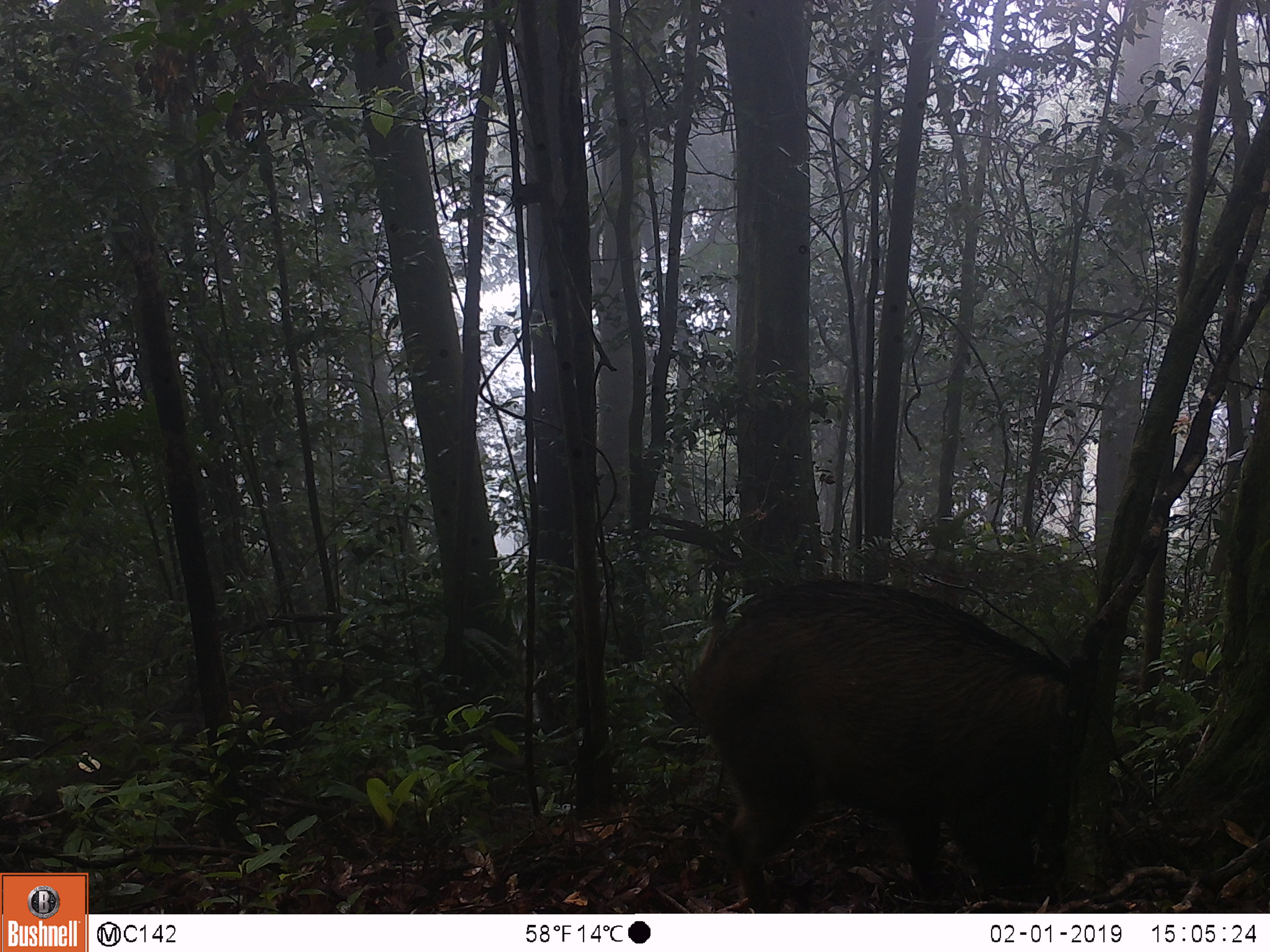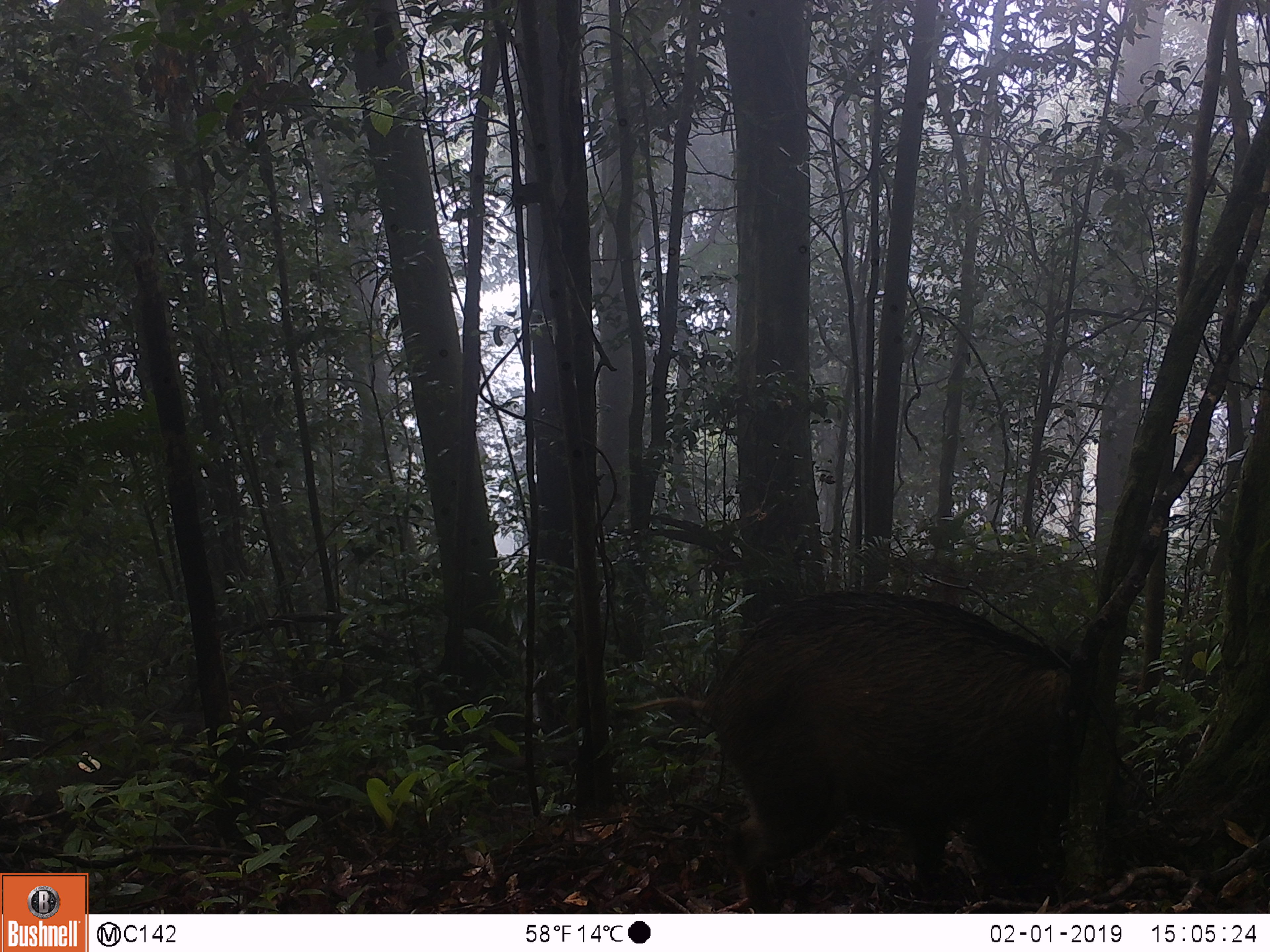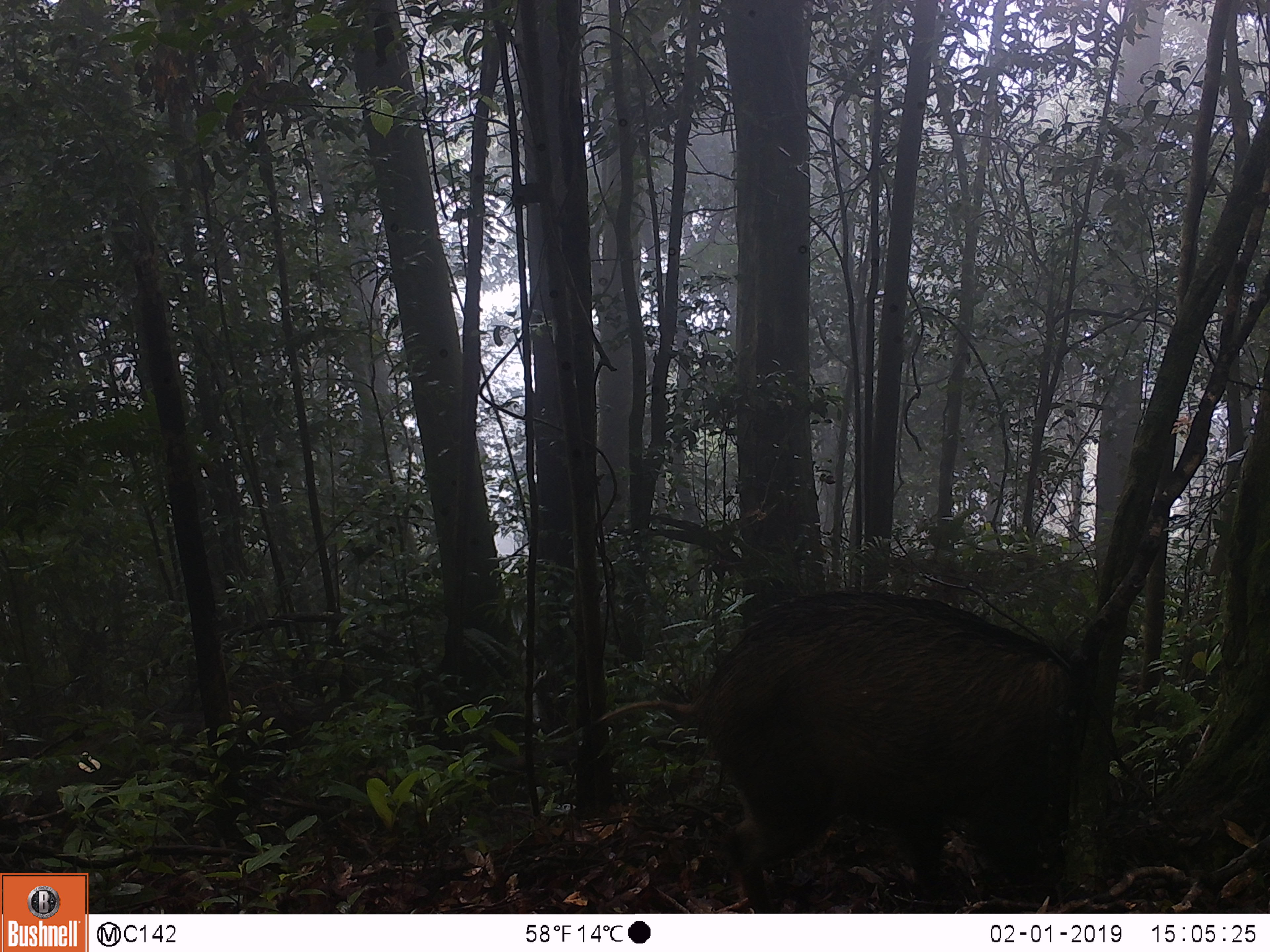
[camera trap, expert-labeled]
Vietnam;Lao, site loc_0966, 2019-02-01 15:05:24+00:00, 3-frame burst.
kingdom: Animalia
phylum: Chordata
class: Mammalia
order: Artiodactyla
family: Suidae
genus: Sus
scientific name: Sus scrofa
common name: eurasian wild pig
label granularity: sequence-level